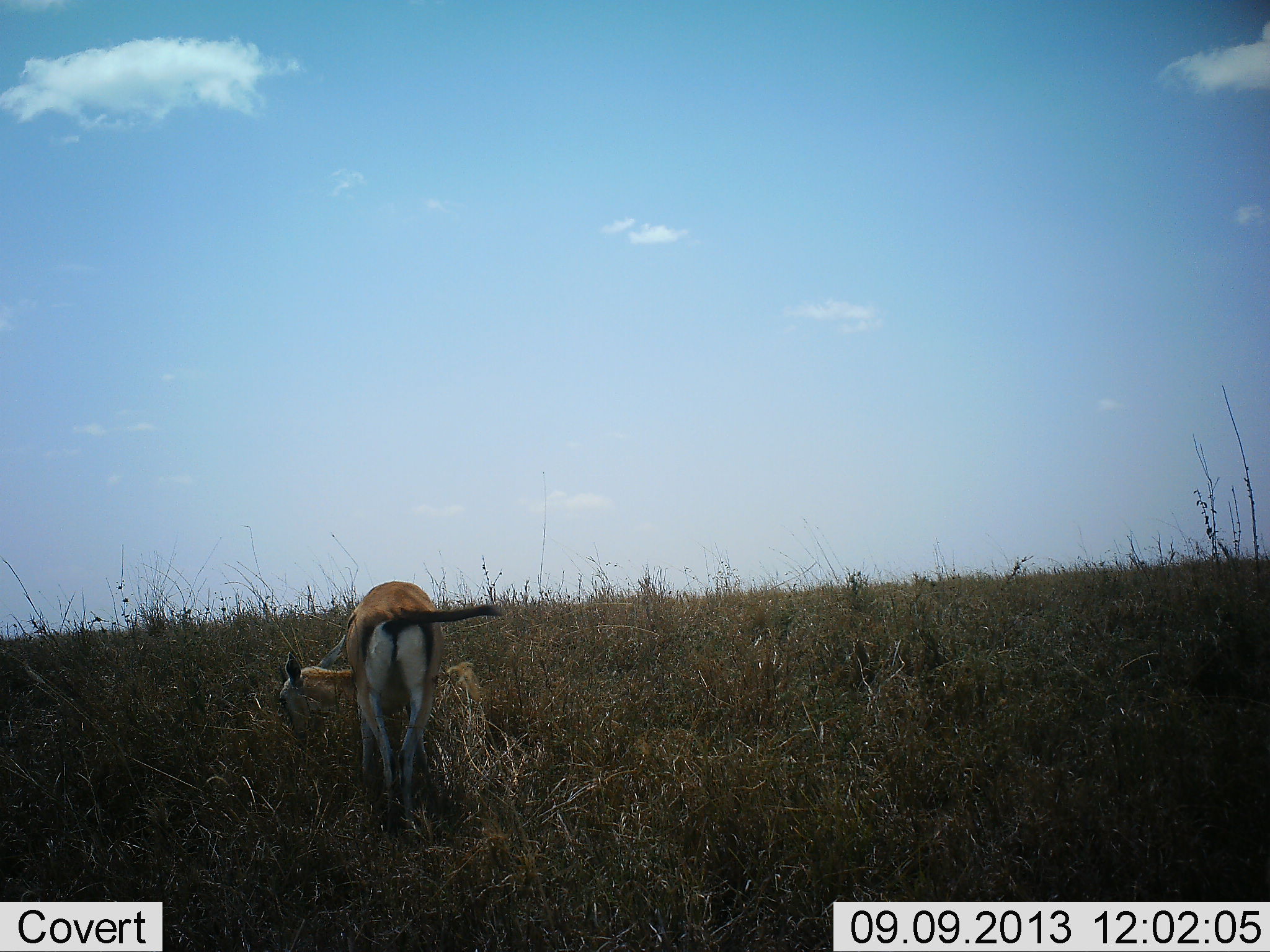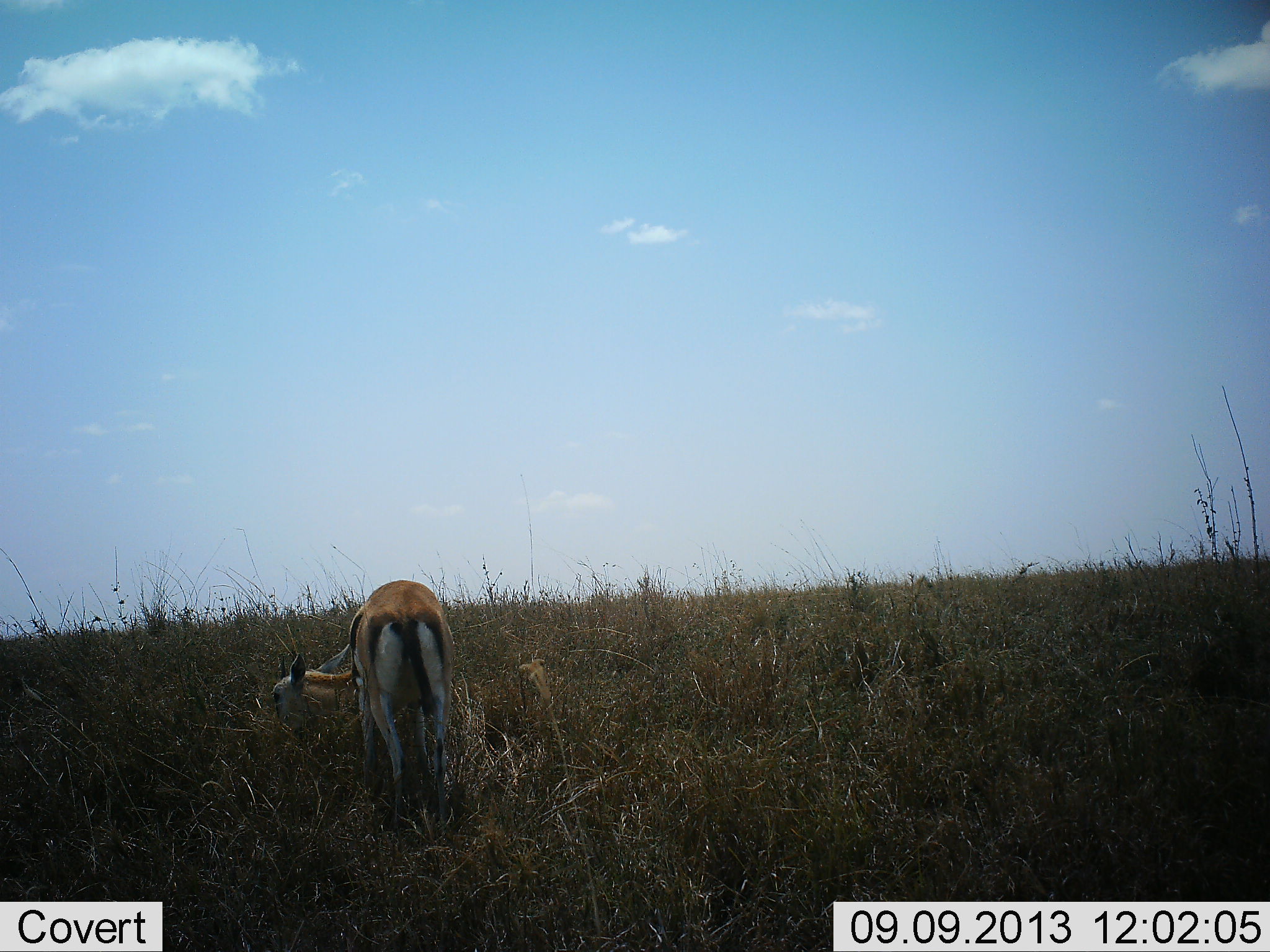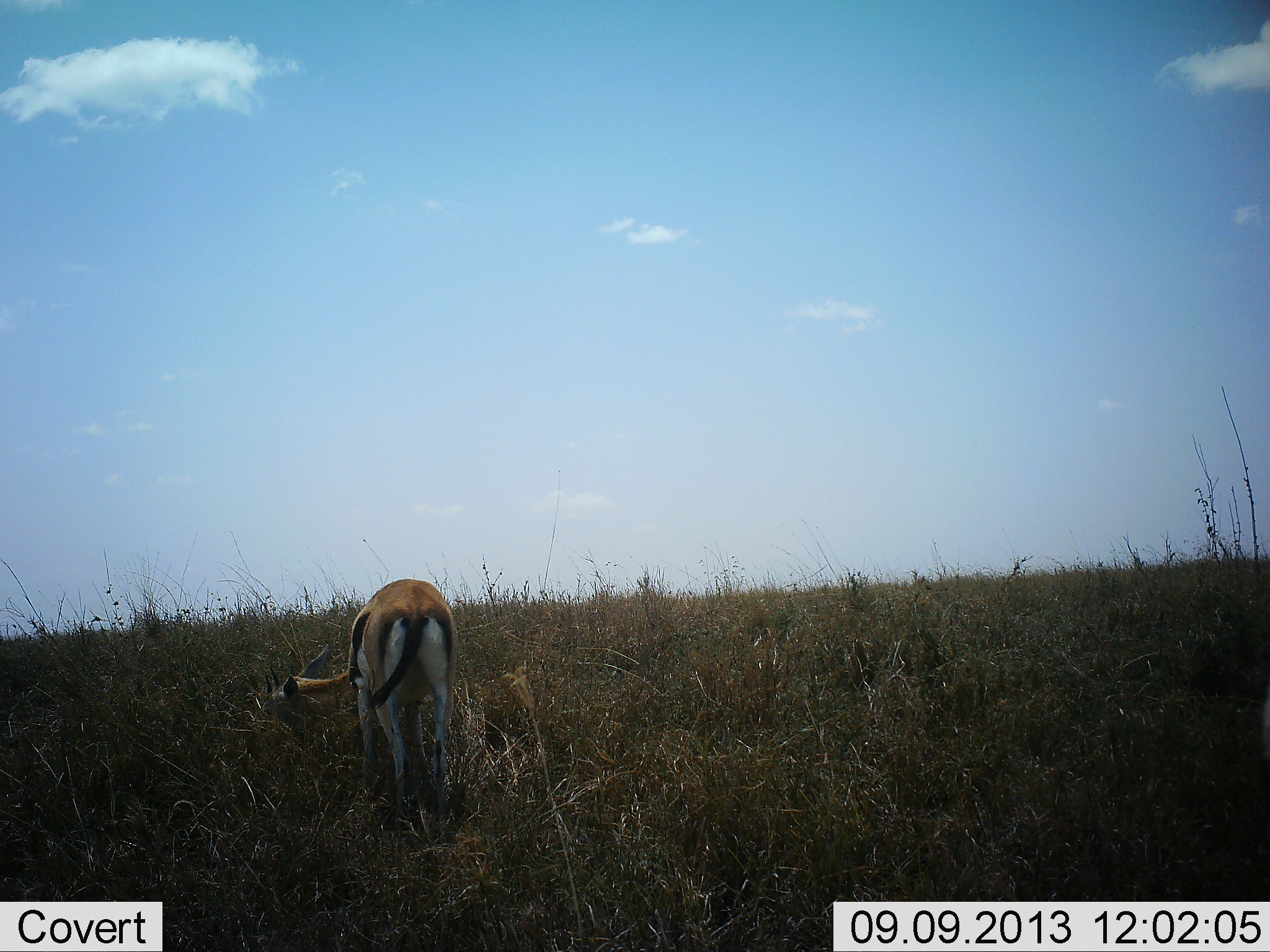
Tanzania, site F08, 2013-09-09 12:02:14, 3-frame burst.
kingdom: Animalia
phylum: Chordata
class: Mammalia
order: Artiodactyla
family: Bovidae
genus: Eudorcas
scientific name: Eudorcas thomsonii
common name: thomson's gazelle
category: gazellethomsons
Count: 1.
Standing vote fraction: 29%.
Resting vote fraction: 4%.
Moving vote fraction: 7%.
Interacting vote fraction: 0%.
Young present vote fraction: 0%.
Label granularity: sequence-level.